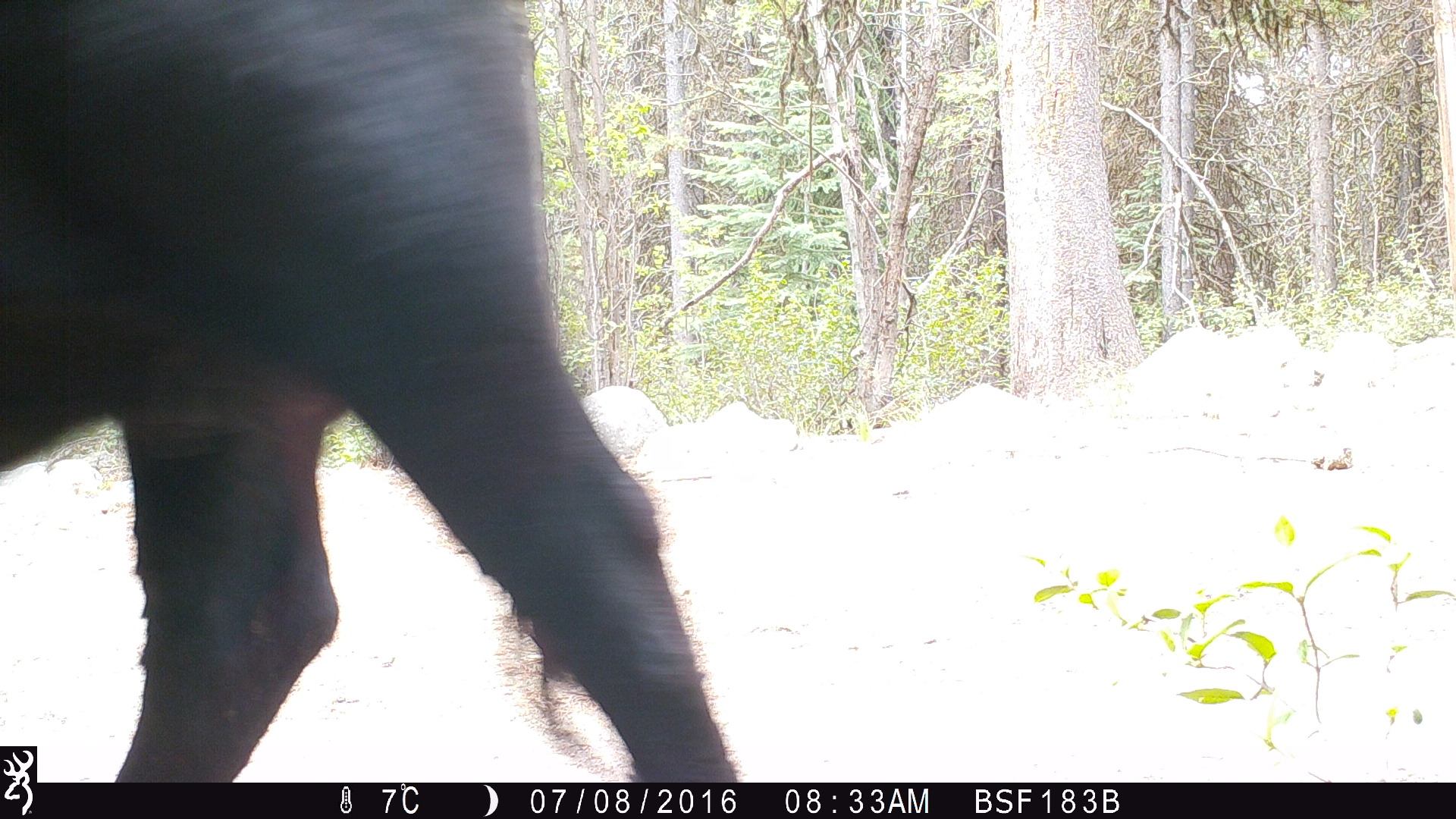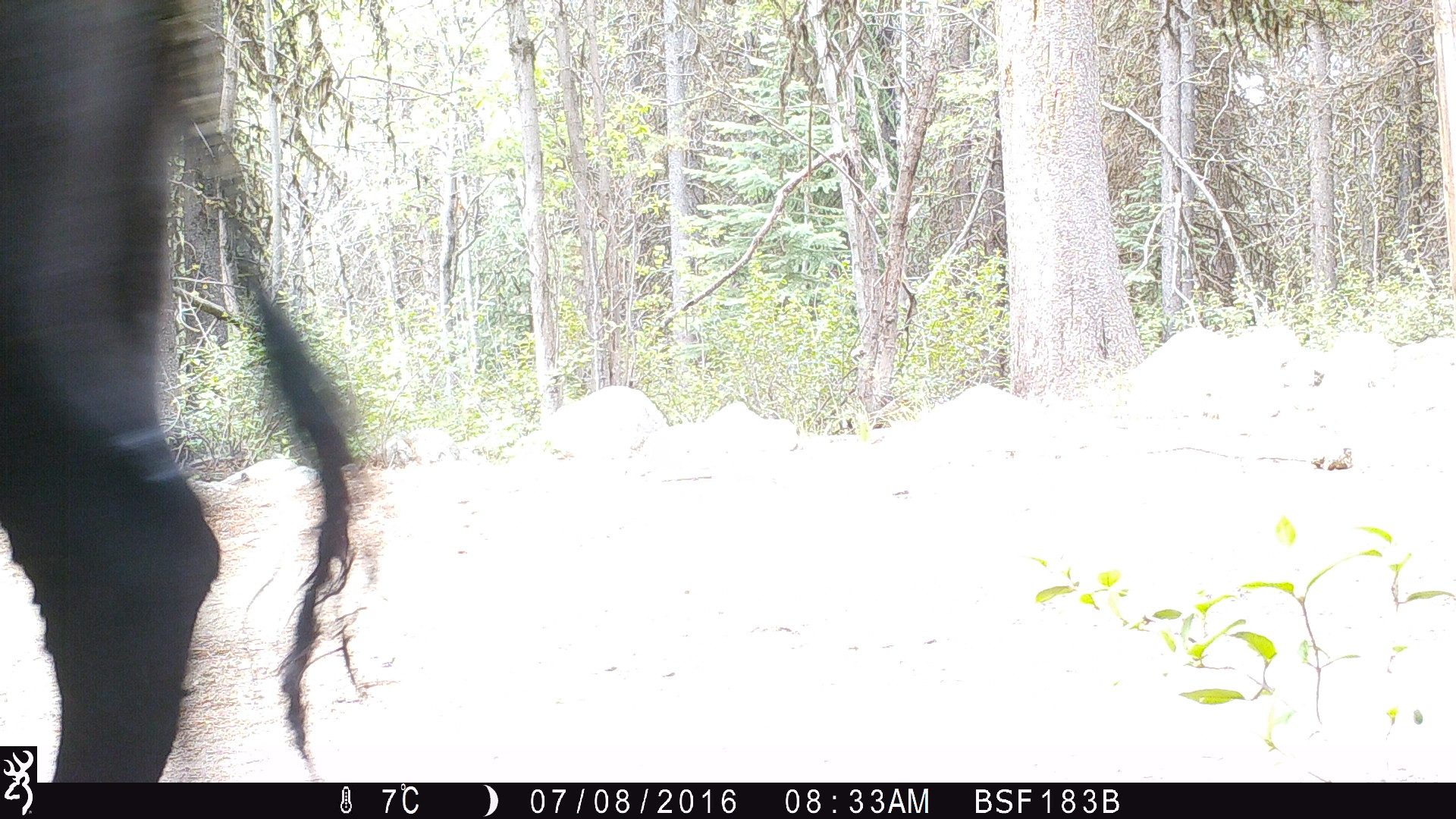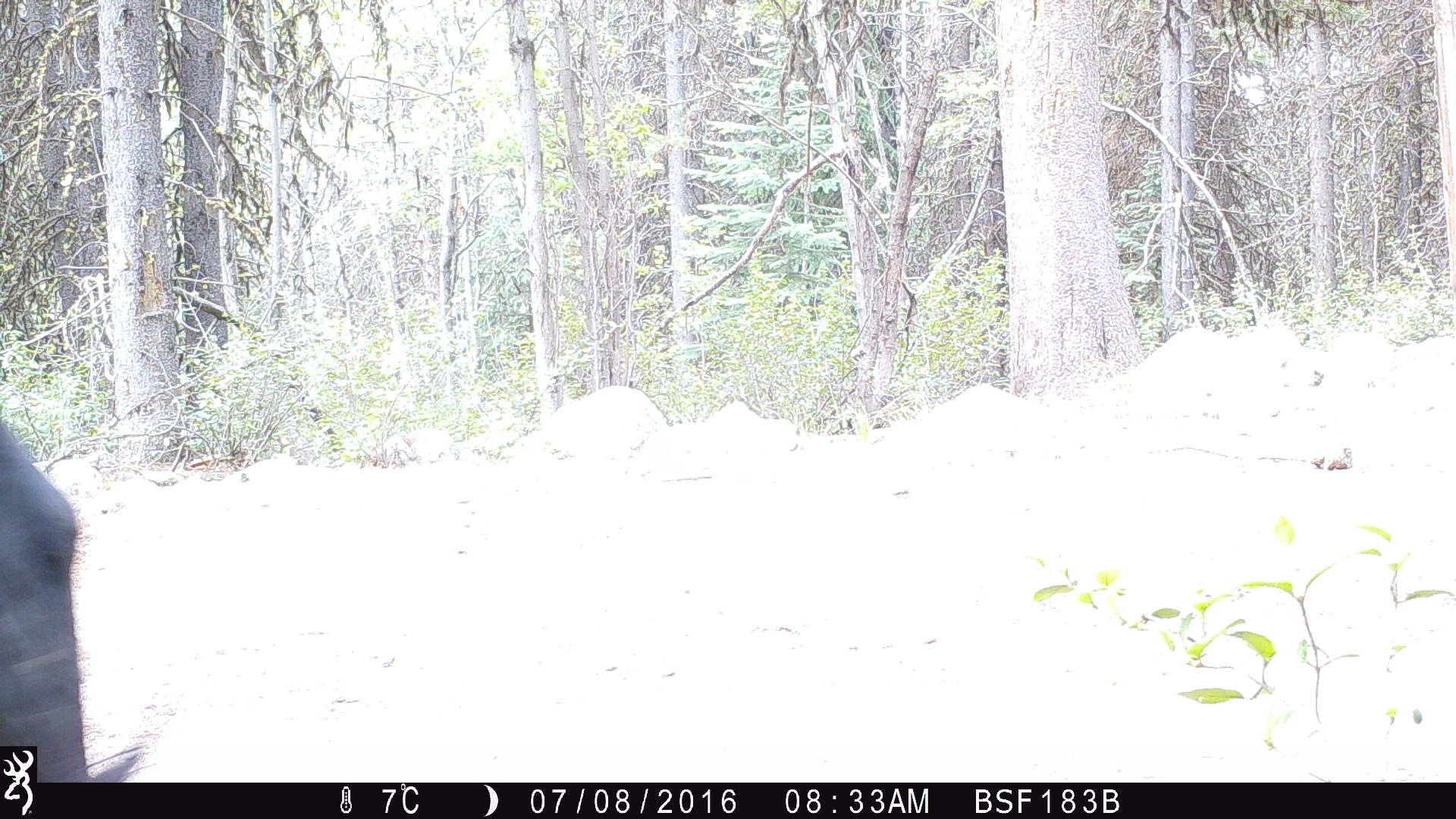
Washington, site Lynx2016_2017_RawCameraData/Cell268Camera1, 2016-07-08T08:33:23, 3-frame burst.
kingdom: Animalia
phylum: Chordata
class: Mammalia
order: Artiodactyla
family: Bovidae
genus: Bos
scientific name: Bos taurus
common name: domestic cattle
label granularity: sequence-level